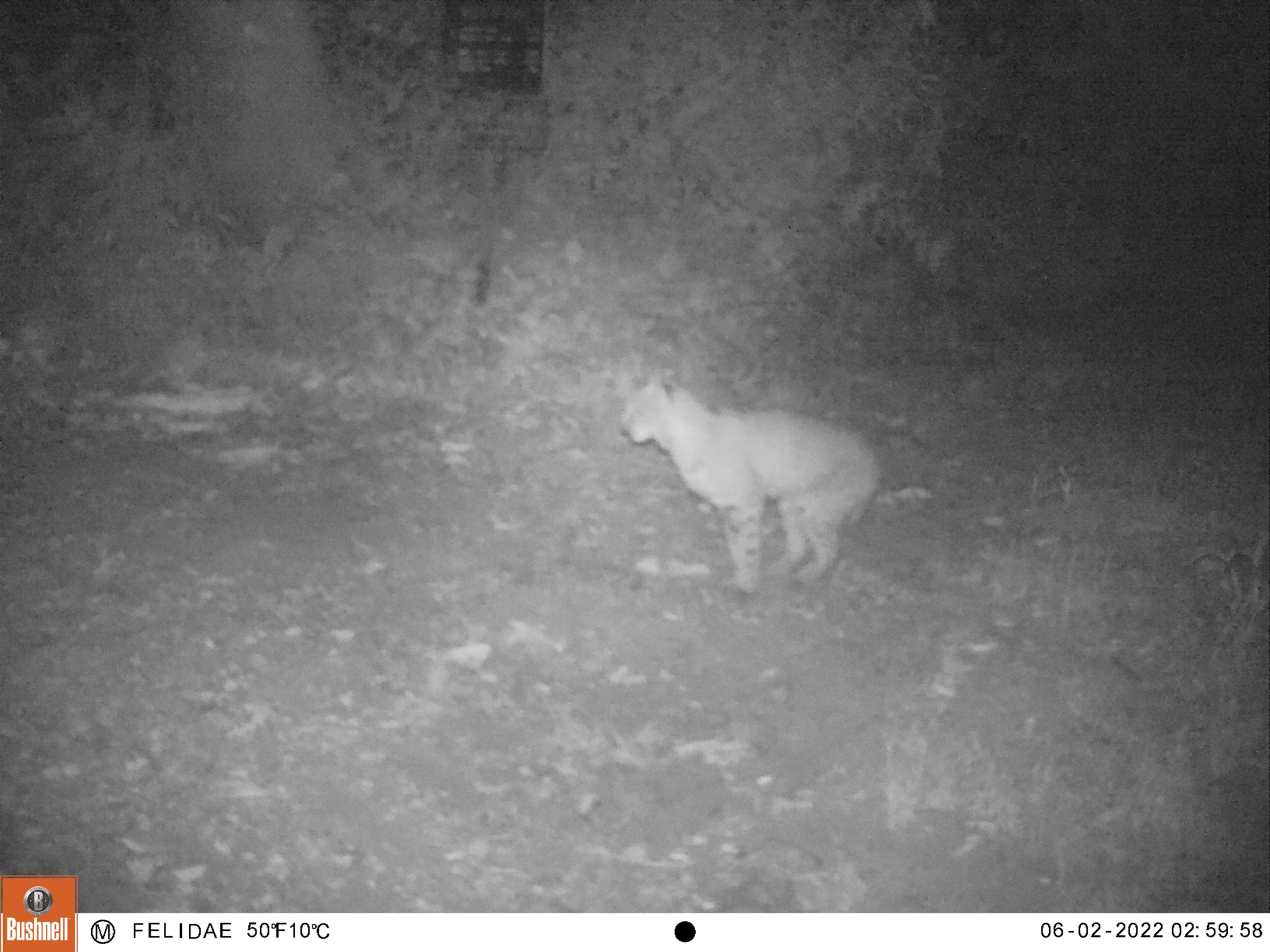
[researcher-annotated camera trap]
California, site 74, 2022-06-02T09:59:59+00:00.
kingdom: Animalia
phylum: Chordata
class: Mammalia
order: Carnivora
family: Felidae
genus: Lynx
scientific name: Lynx rufus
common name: bobcat